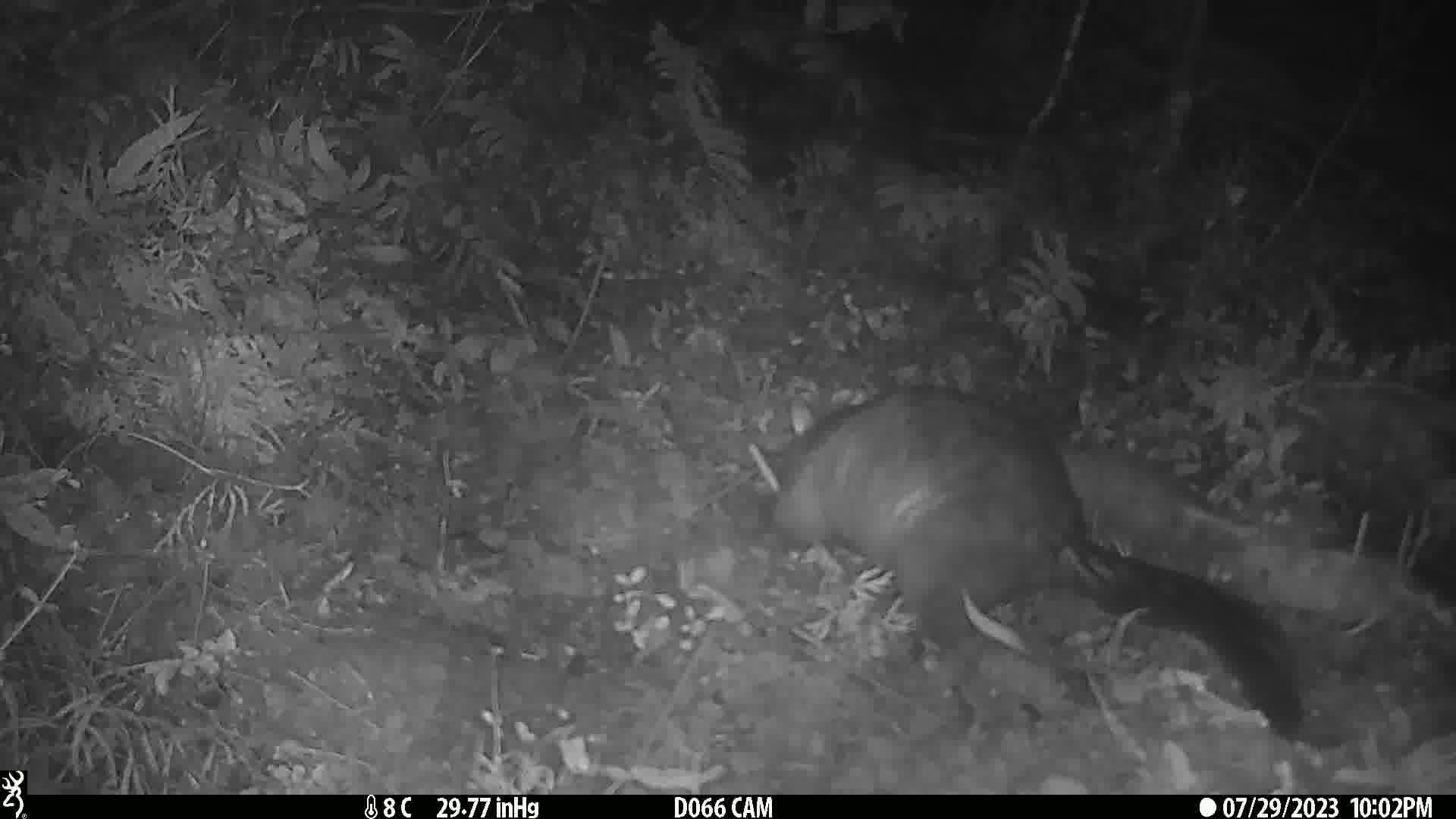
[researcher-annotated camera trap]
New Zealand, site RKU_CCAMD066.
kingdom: Animalia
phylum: Chordata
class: Mammalia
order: Diprotodontia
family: Phalangeridae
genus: Trichosurus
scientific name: Trichosurus vulpecula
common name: common brushtail possum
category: possum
Possum (common brushtail possum) (Trichosurus vulpecula).